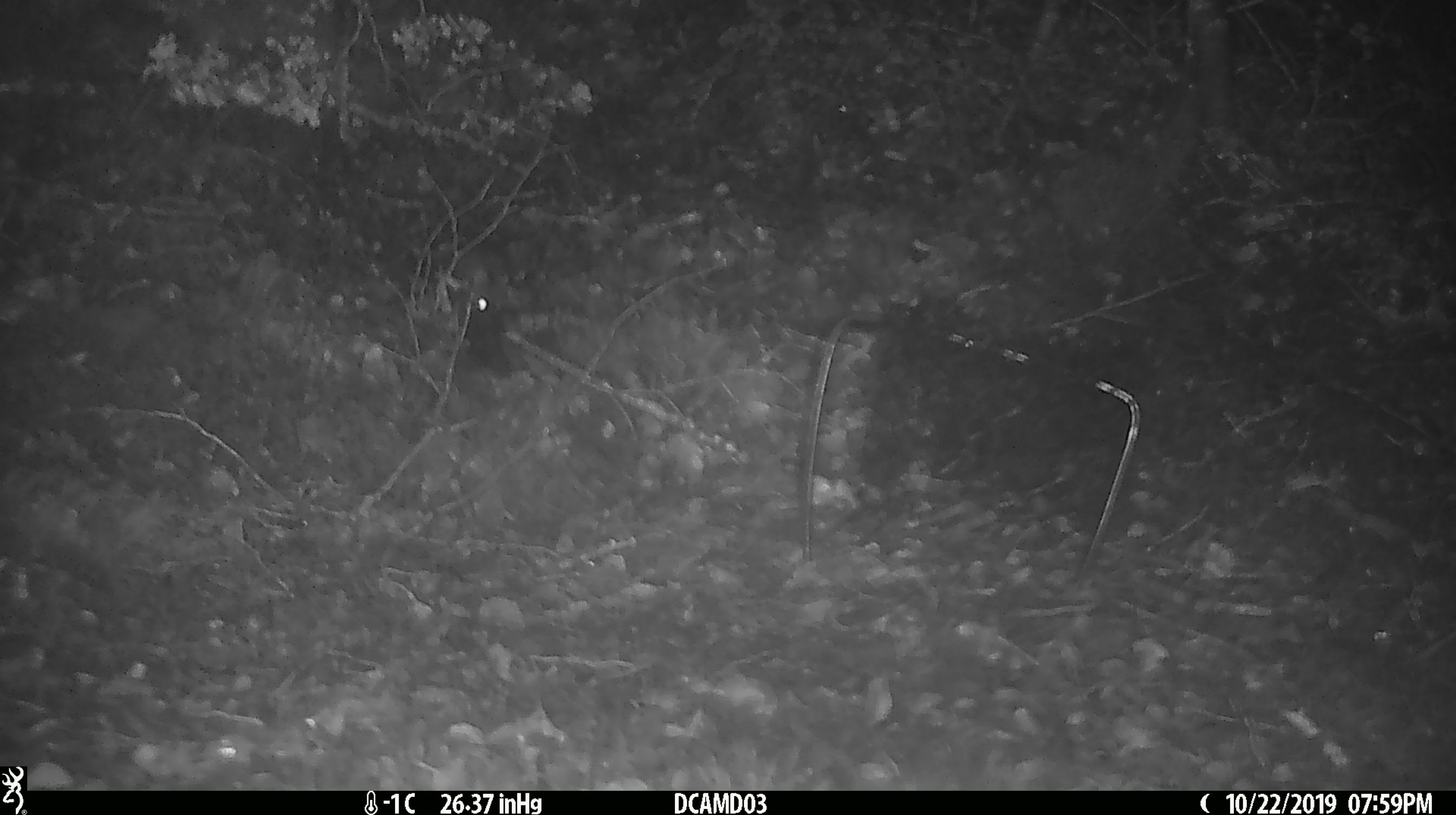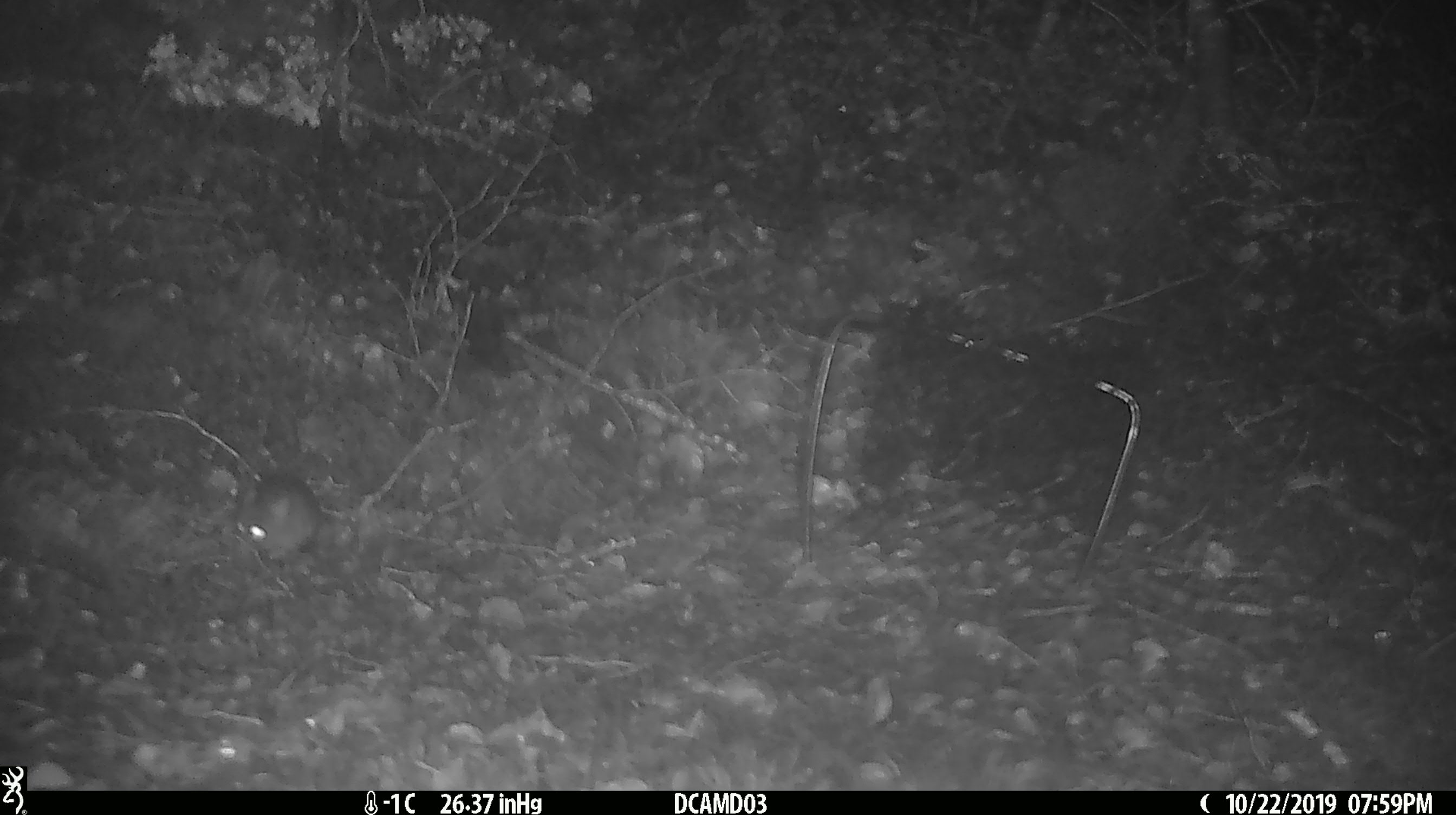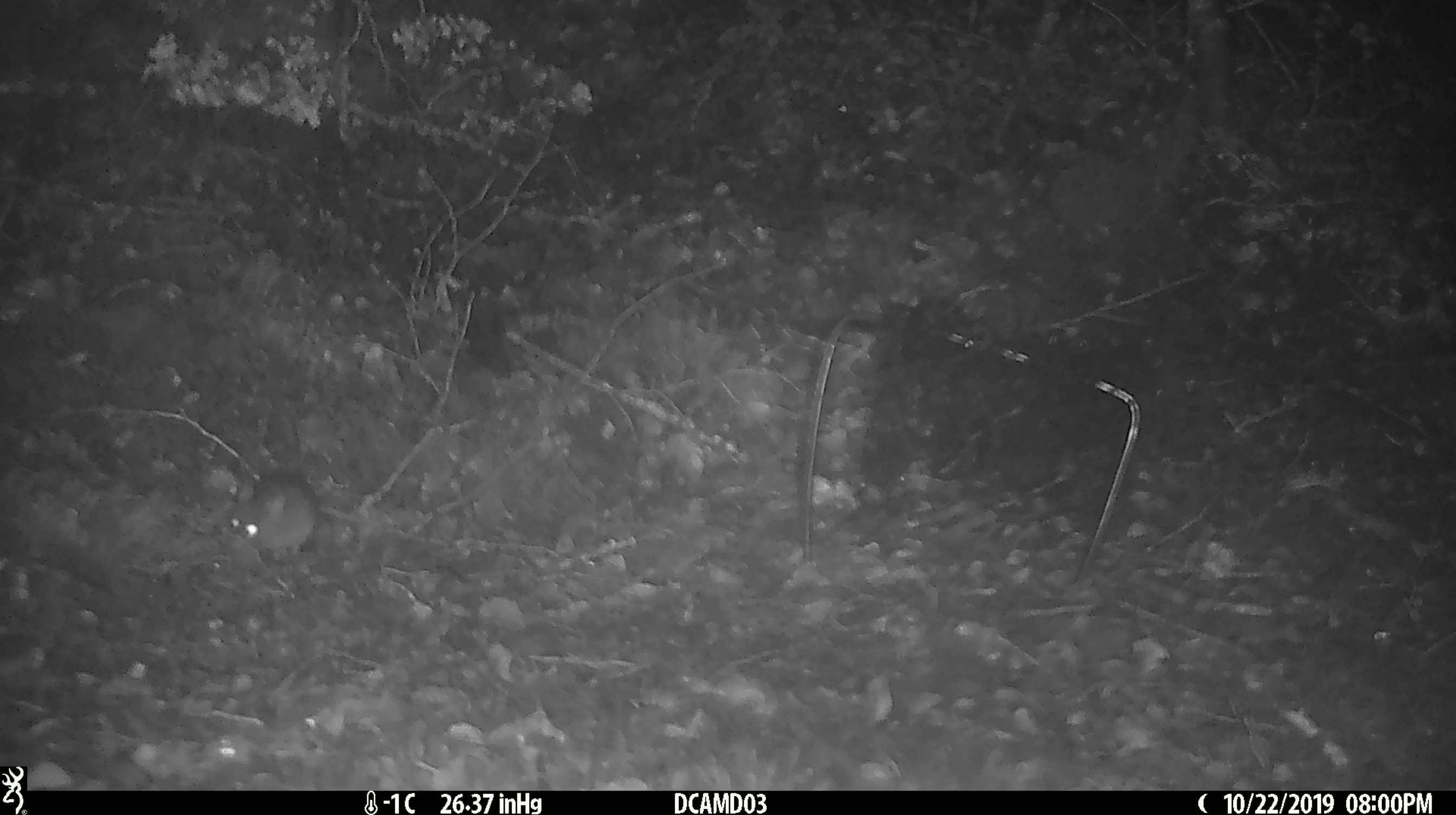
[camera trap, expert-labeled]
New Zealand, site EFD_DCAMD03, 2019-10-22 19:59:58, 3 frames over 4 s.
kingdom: Animalia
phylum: Chordata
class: Mammalia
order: Rodentia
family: Muridae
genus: Mus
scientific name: Mus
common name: mouse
Mouse (Mus).